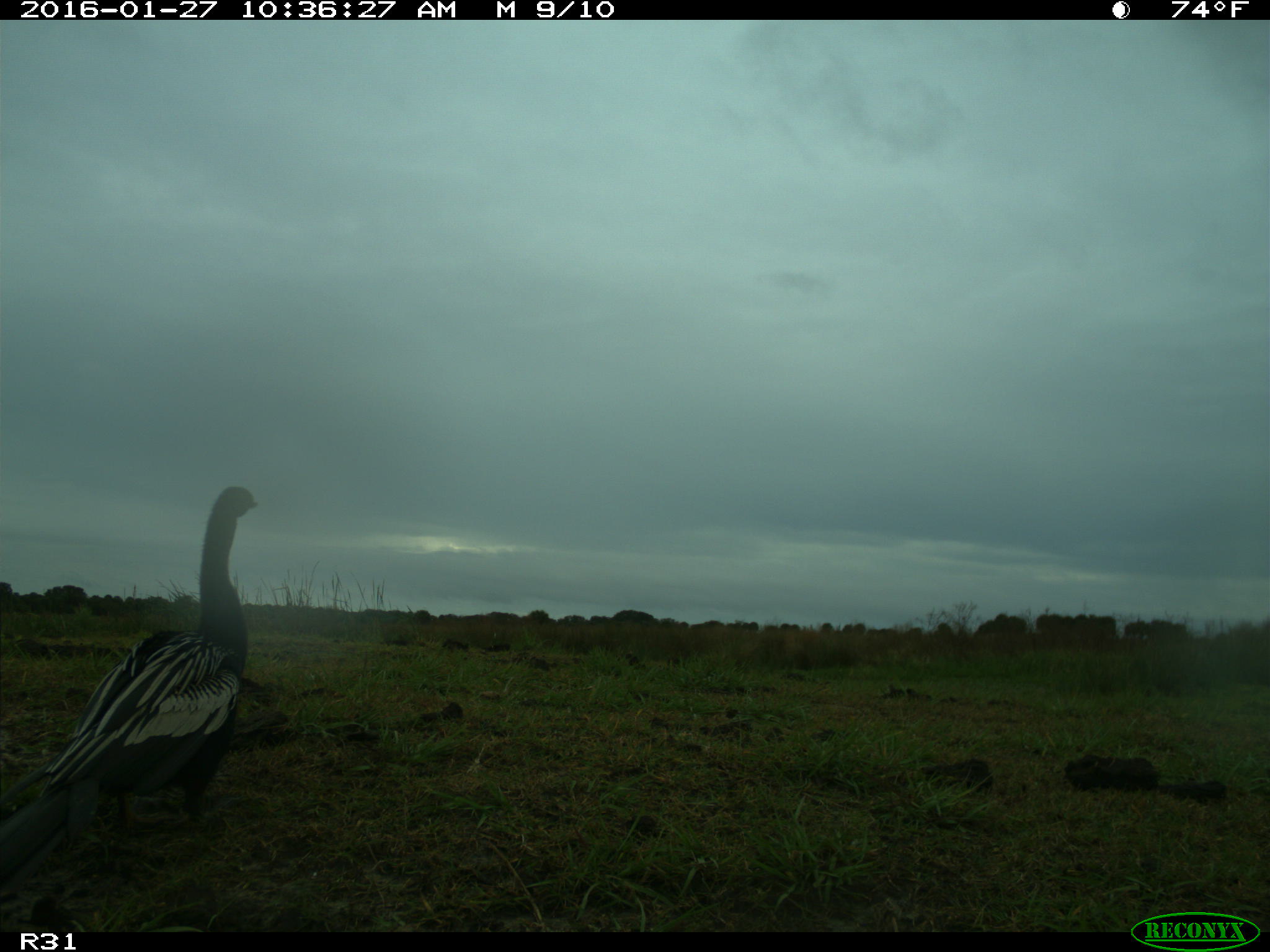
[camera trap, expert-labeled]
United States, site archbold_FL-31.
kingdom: Animalia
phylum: Chordata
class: Aves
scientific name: Aves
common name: birds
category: unidentified bird